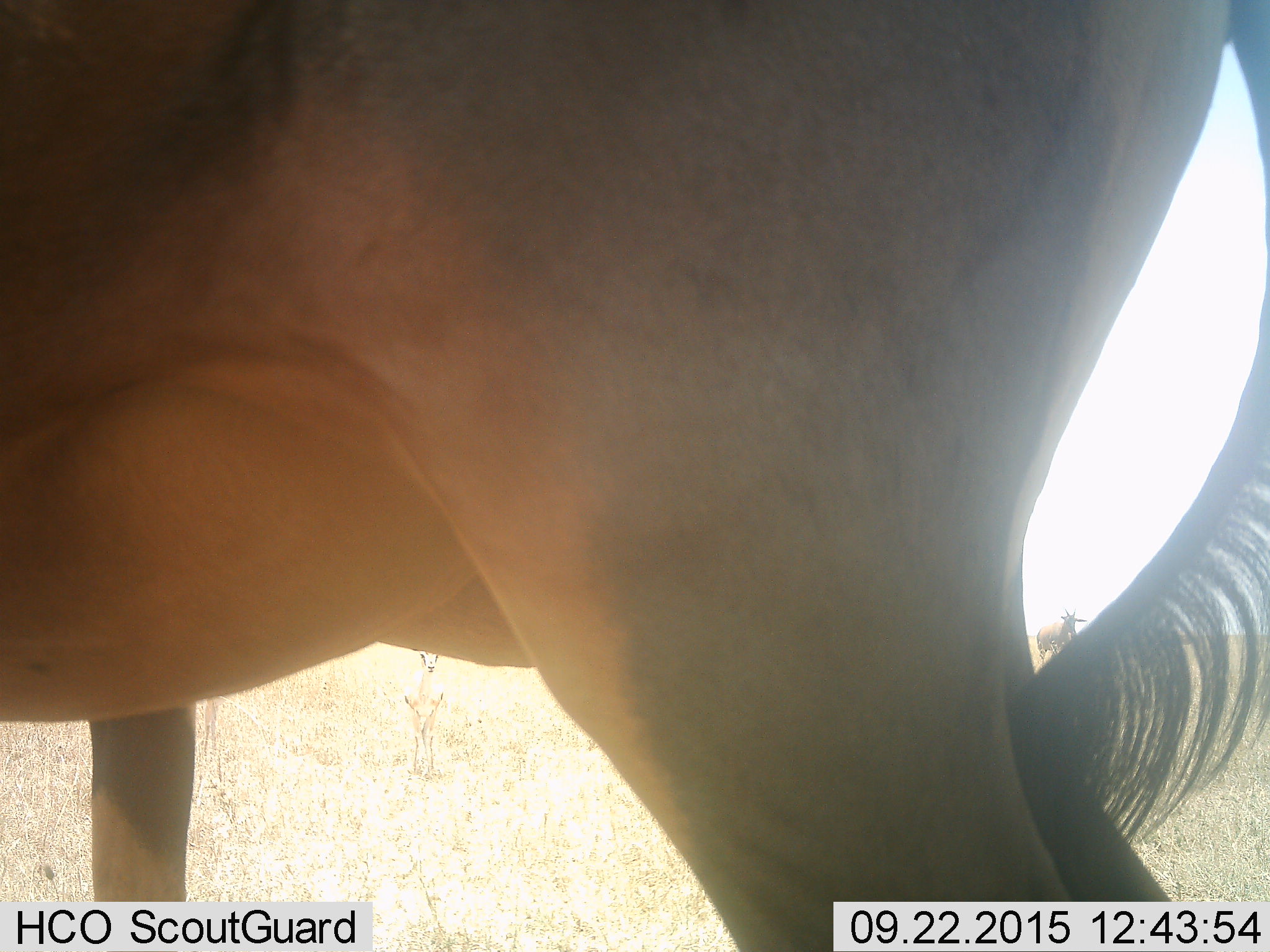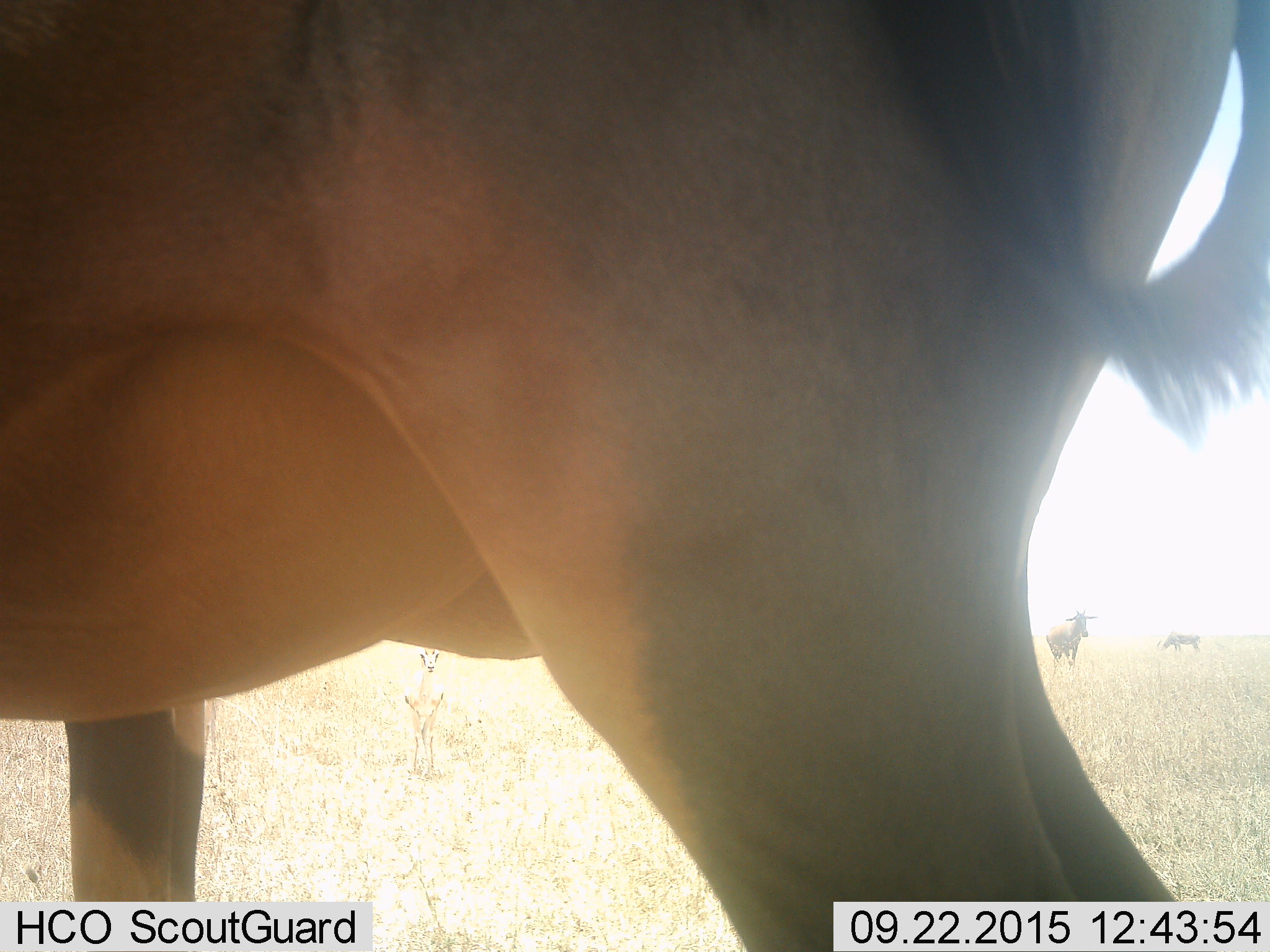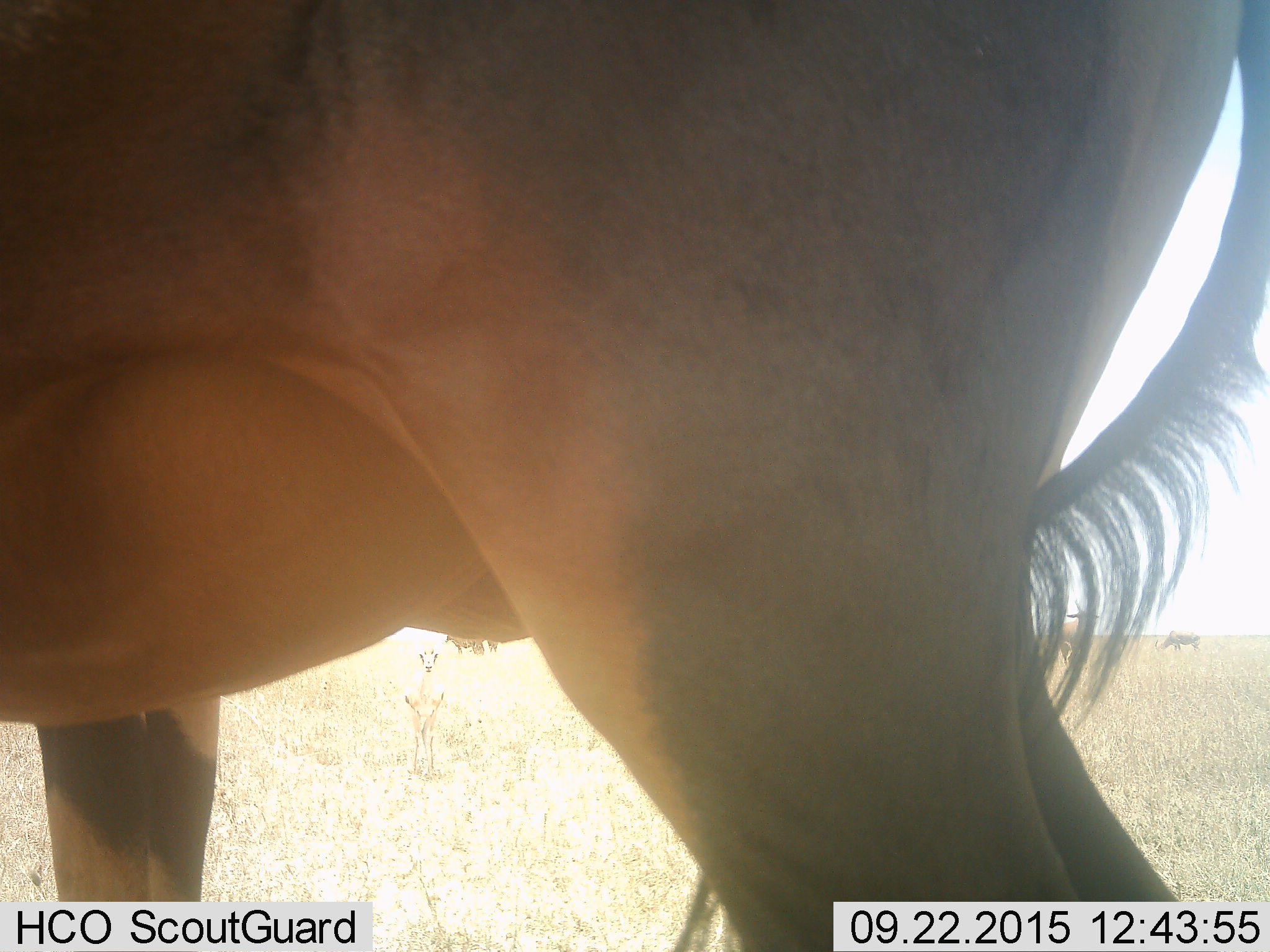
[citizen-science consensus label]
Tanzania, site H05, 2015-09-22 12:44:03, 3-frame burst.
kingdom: Animalia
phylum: Chordata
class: Mammalia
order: Artiodactyla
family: Bovidae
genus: Damaliscus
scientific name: Damaliscus lunatus jimela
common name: topi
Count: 5.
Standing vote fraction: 100%.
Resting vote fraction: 0%.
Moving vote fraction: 0%.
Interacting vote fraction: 0%.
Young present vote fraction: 0%.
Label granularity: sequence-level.